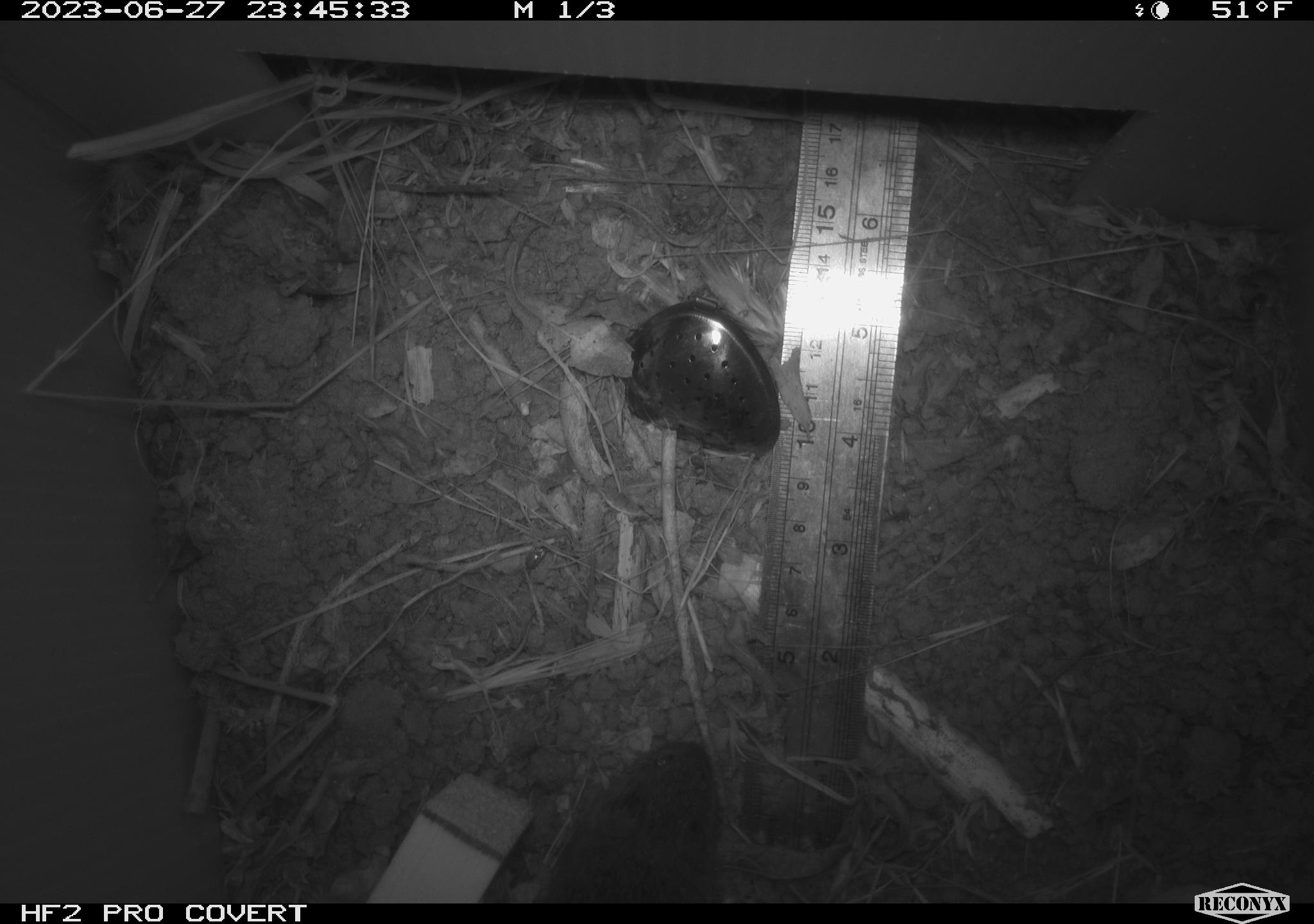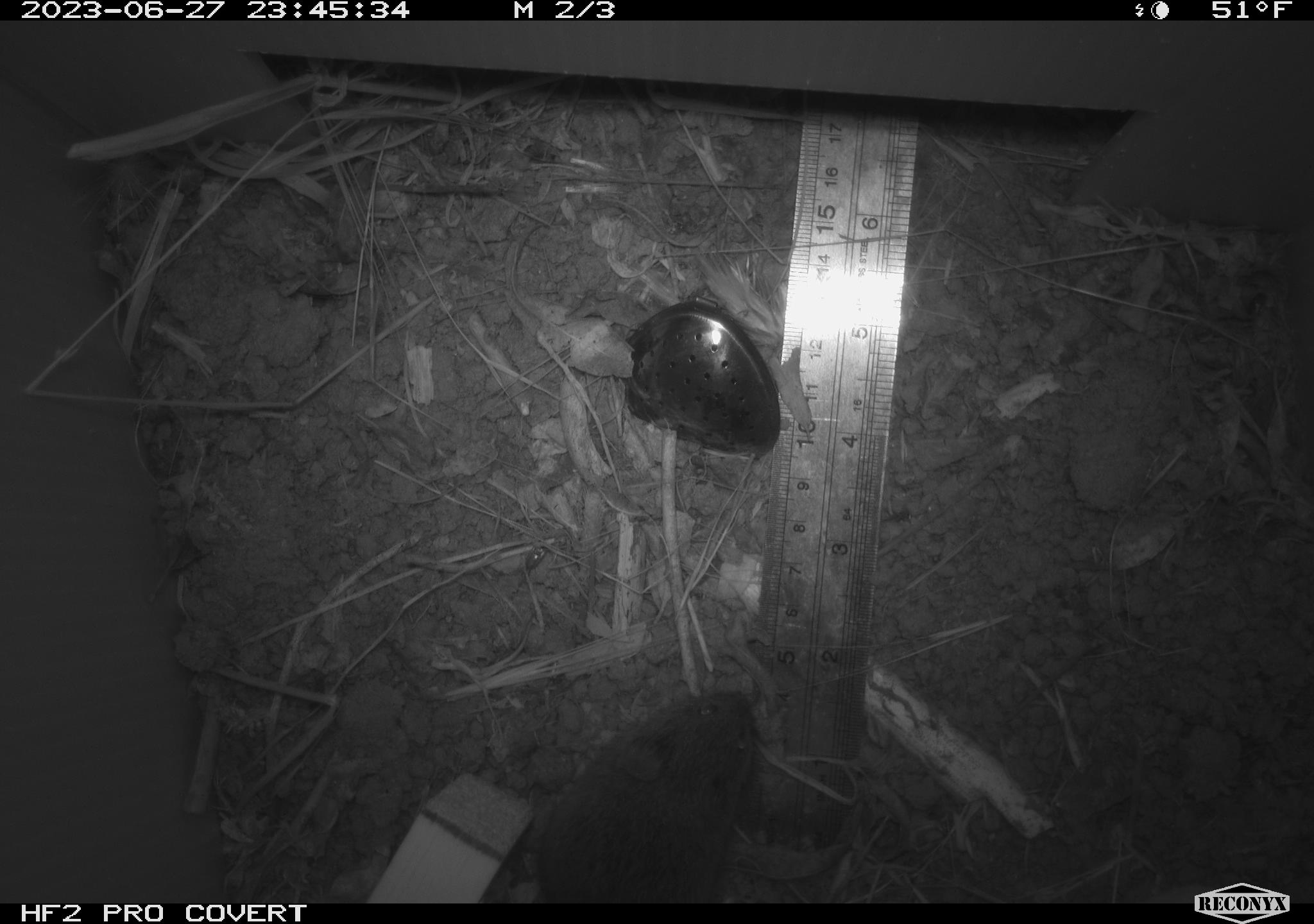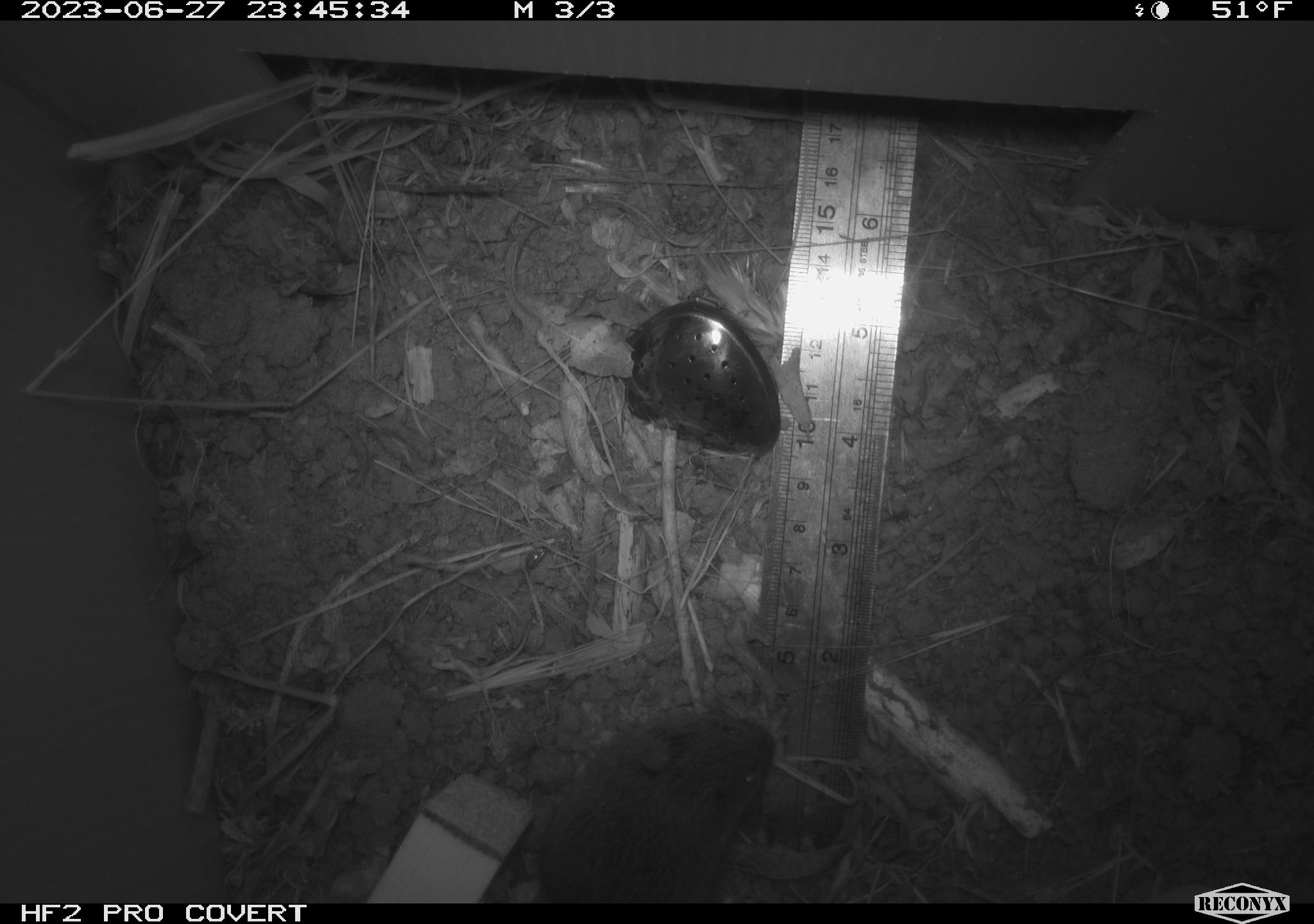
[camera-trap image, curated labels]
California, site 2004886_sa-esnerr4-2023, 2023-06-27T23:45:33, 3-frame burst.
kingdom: Animalia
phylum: Chordata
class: Mammalia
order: Rodentia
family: Cricetidae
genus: Microtus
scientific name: Microtus californicus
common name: california vole